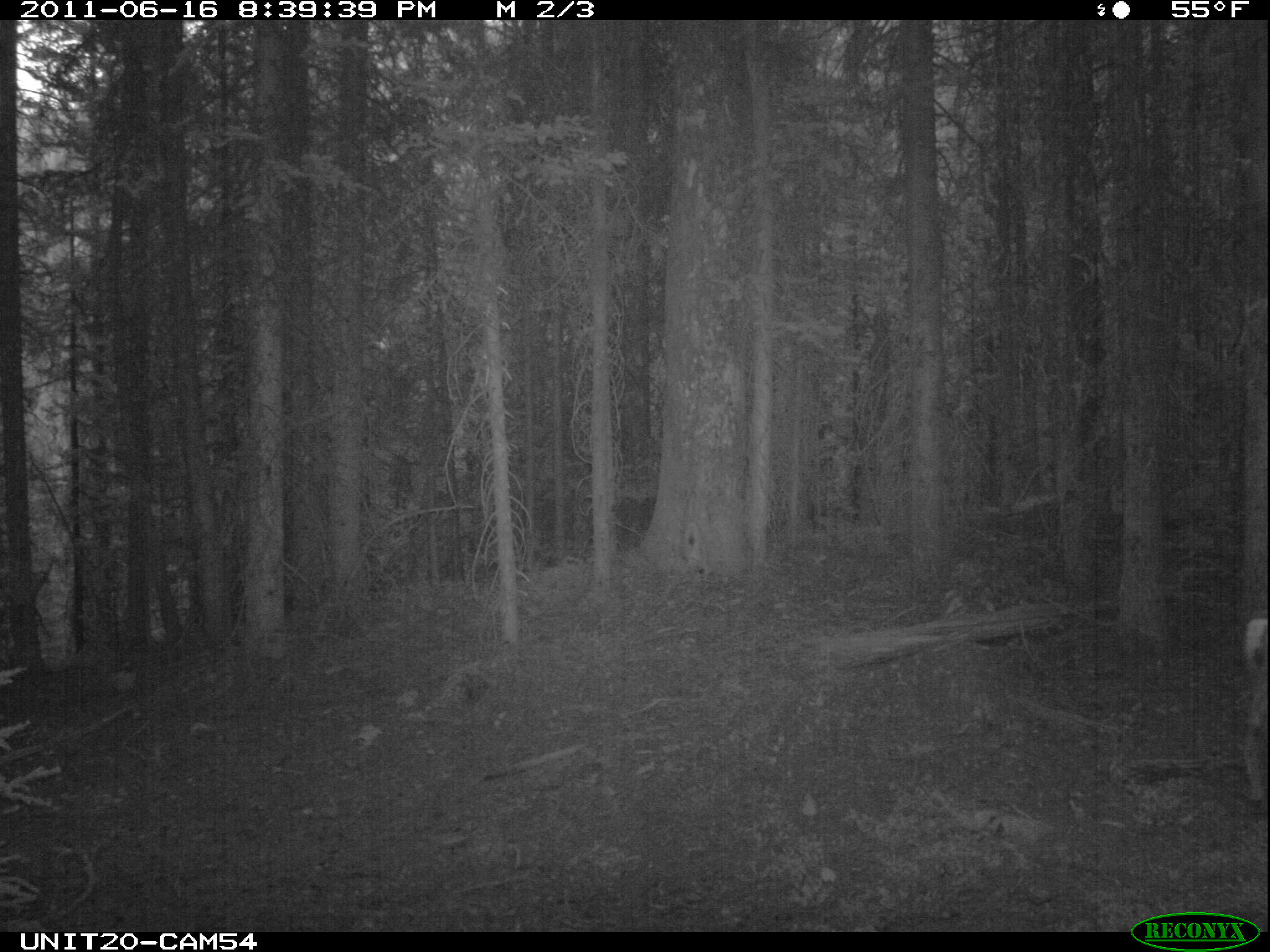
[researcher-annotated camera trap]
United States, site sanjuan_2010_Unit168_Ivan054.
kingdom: Animalia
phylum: Chordata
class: Mammalia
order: Artiodactyla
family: Cervidae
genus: Odocoileus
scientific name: Odocoileus hemionus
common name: mule deer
Odocoileus hemionus (mule deer).